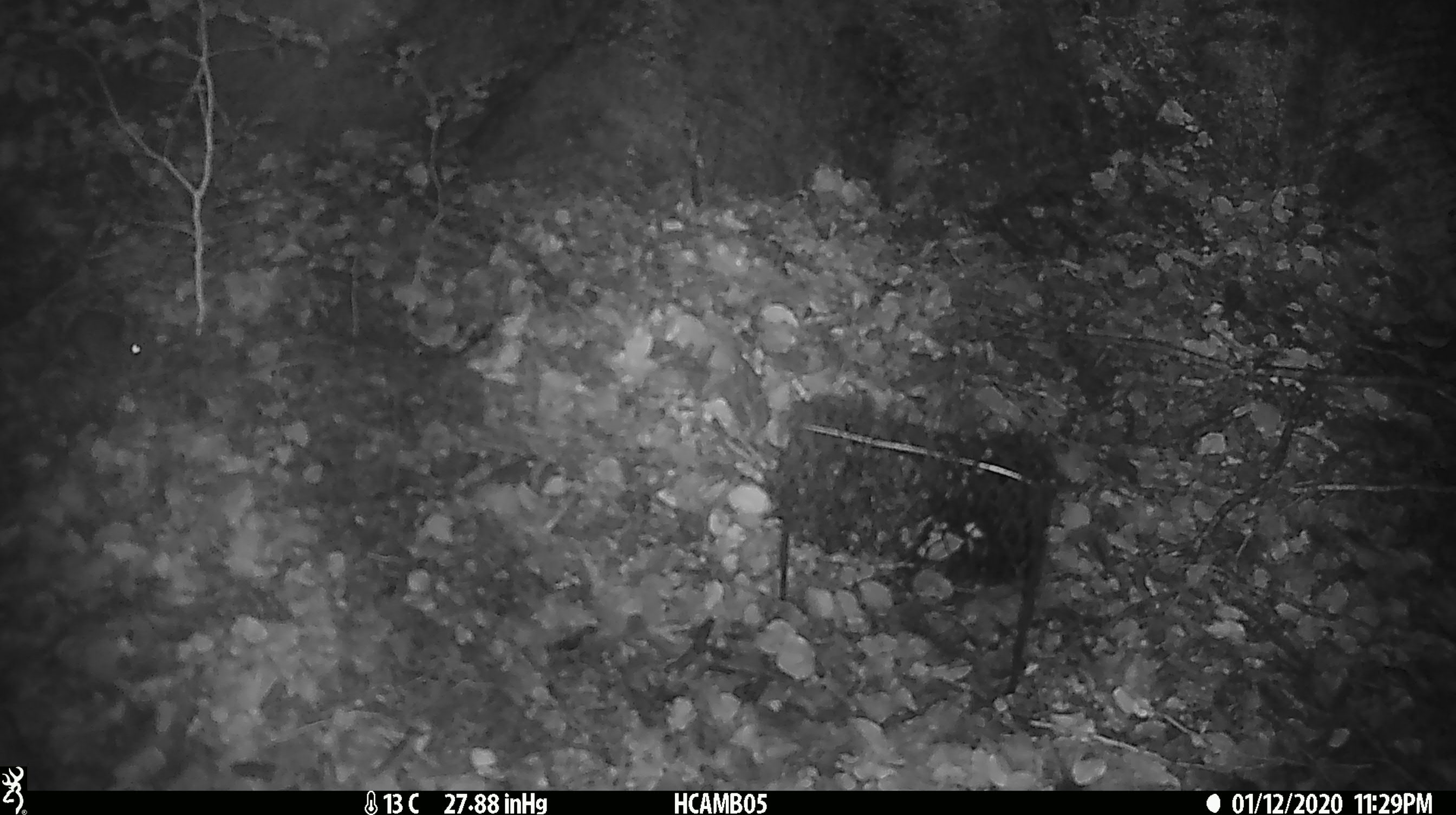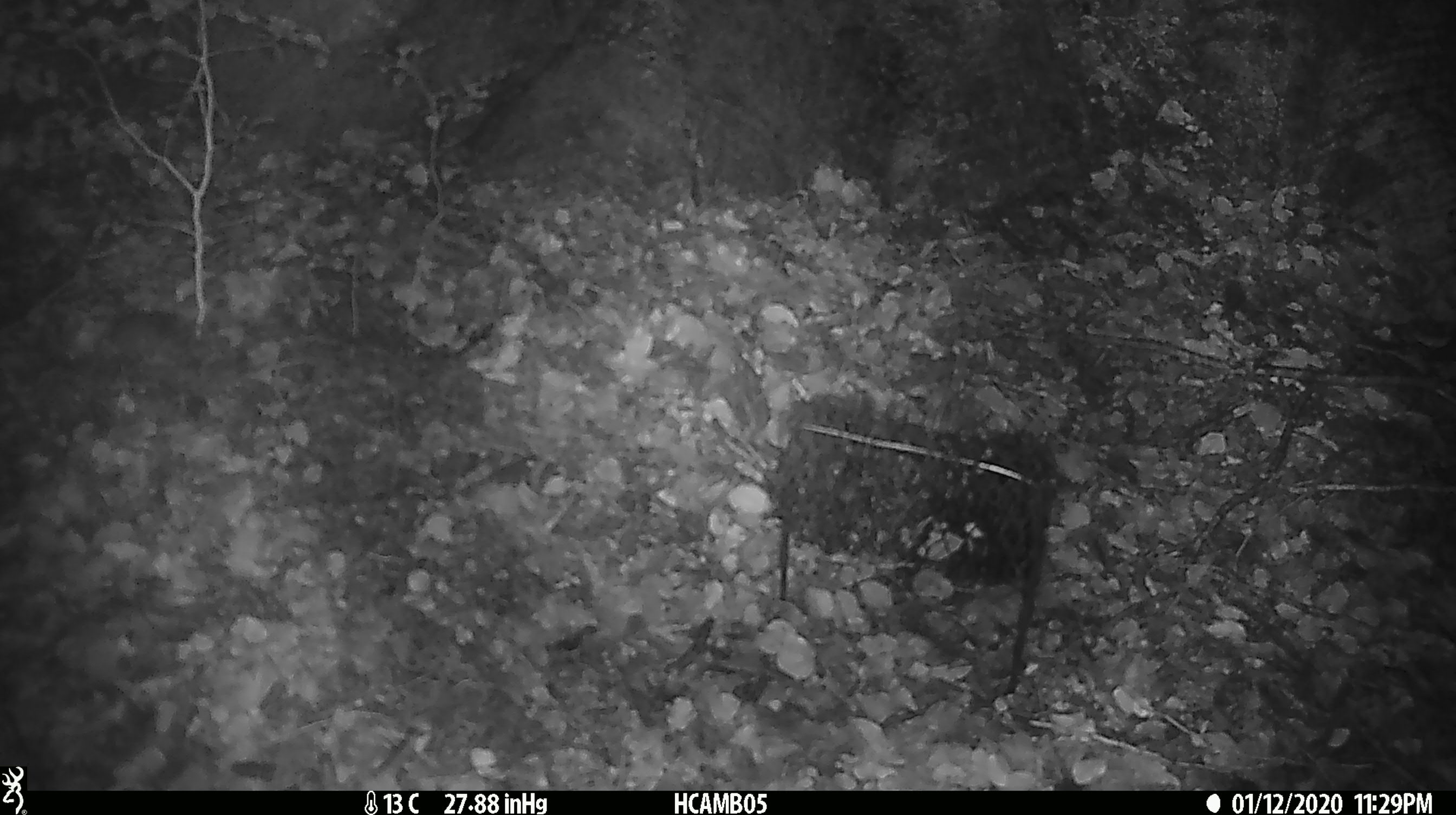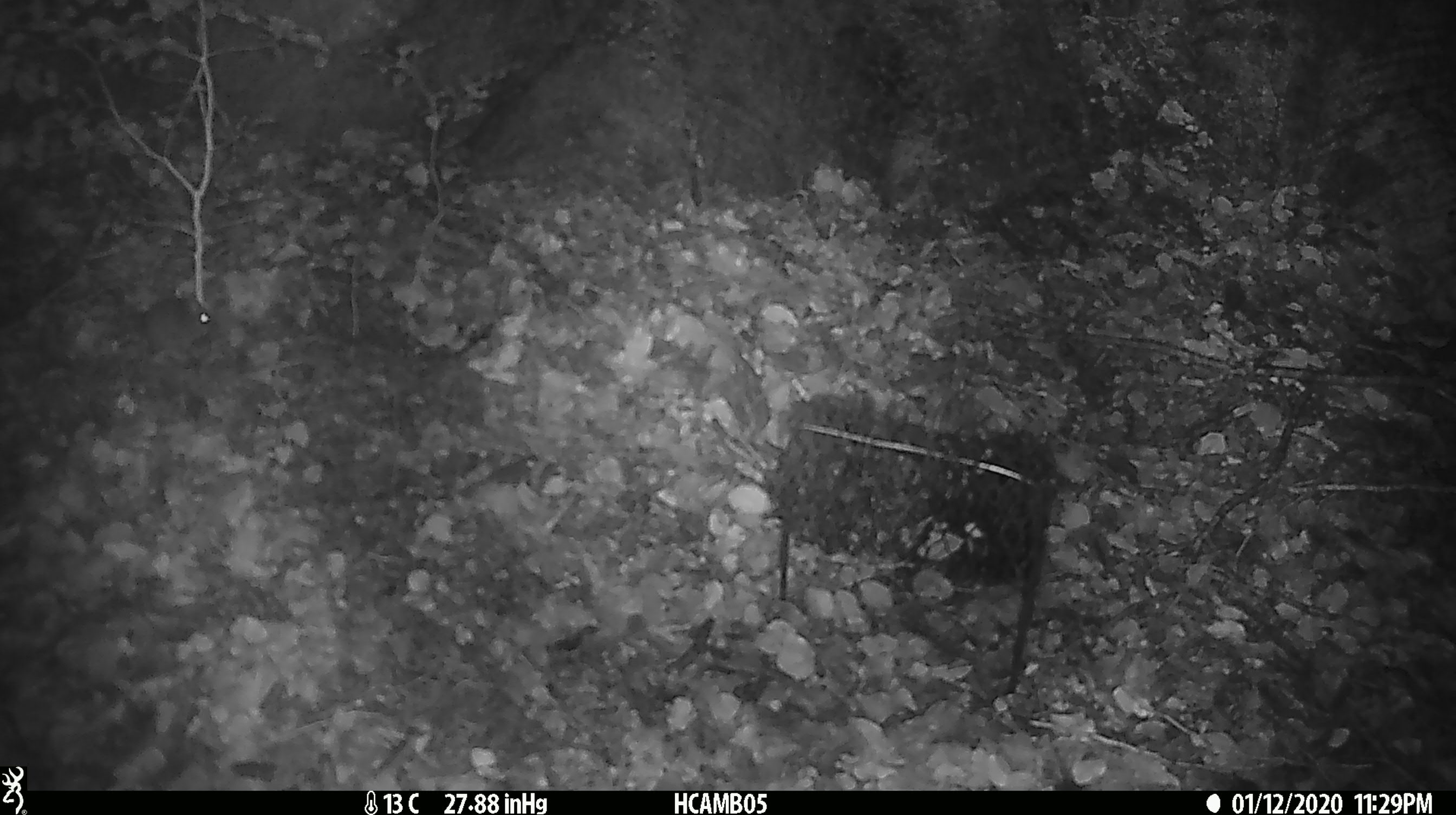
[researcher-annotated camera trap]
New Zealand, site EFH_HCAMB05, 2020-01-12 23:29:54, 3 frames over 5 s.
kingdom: Animalia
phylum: Chordata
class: Mammalia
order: Rodentia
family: Muridae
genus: Mus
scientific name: Mus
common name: mouse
Mouse (Mus).